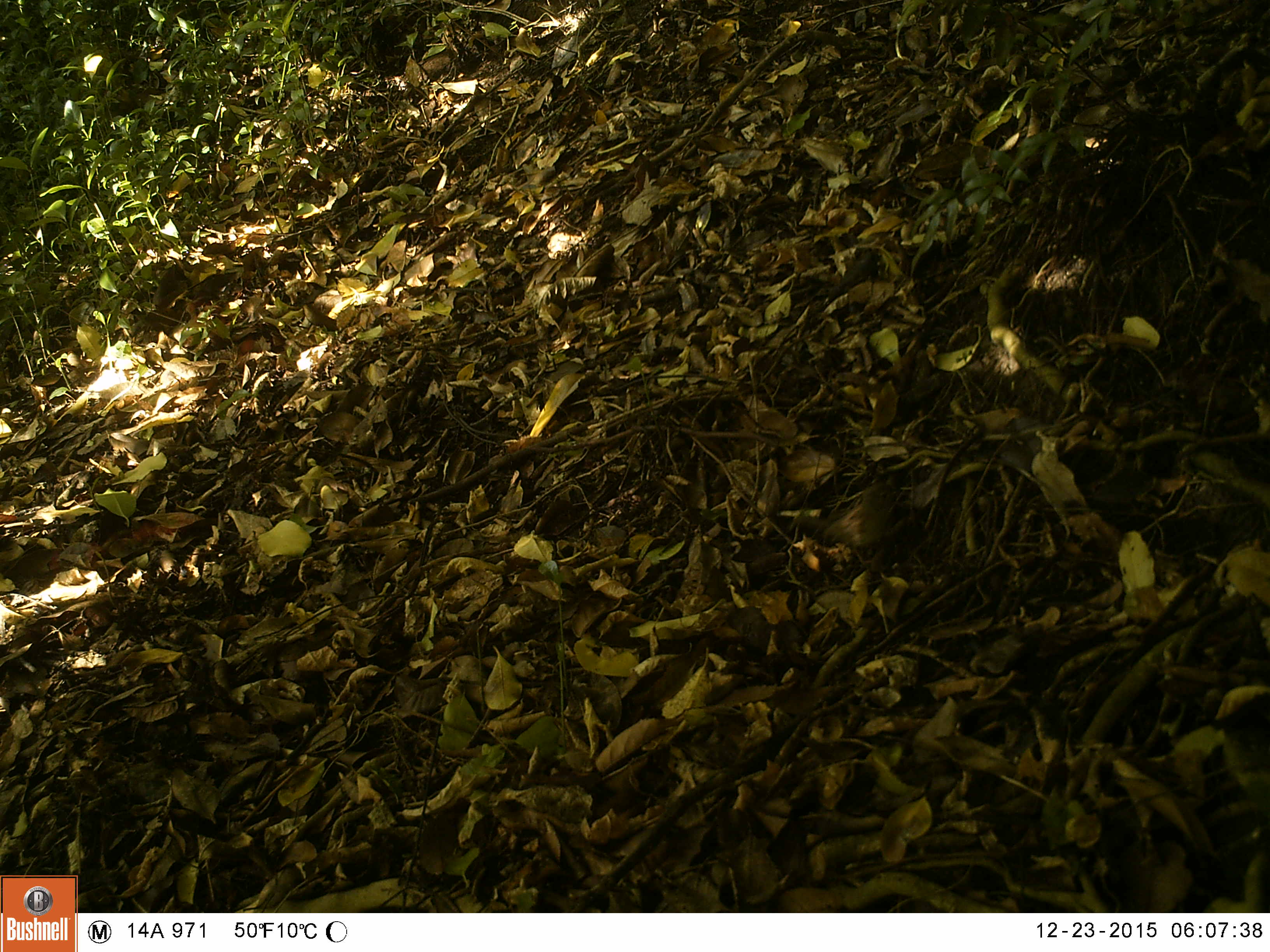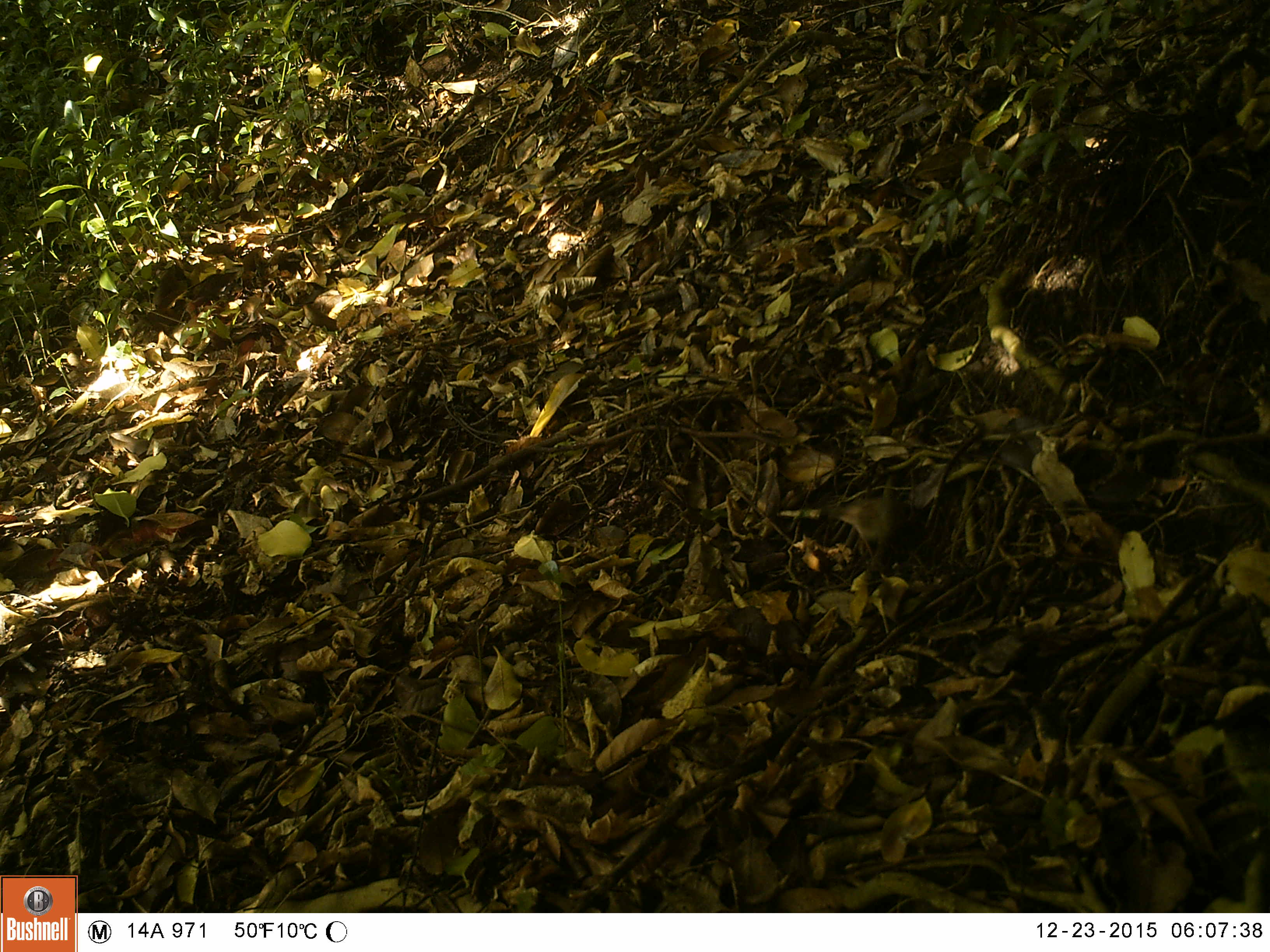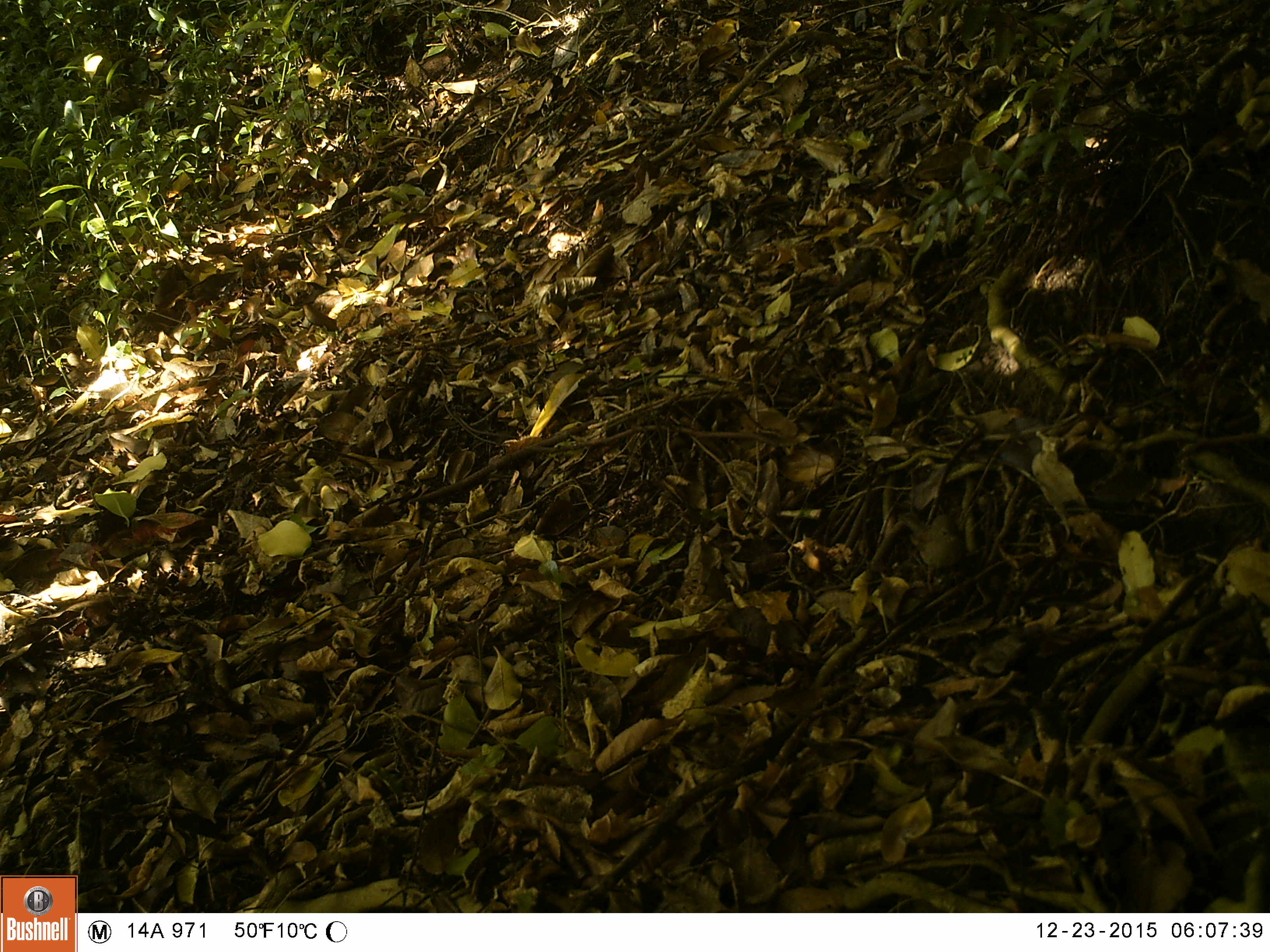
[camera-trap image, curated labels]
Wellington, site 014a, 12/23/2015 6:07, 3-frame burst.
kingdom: Animalia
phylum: Chordata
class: Aves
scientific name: Aves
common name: bird